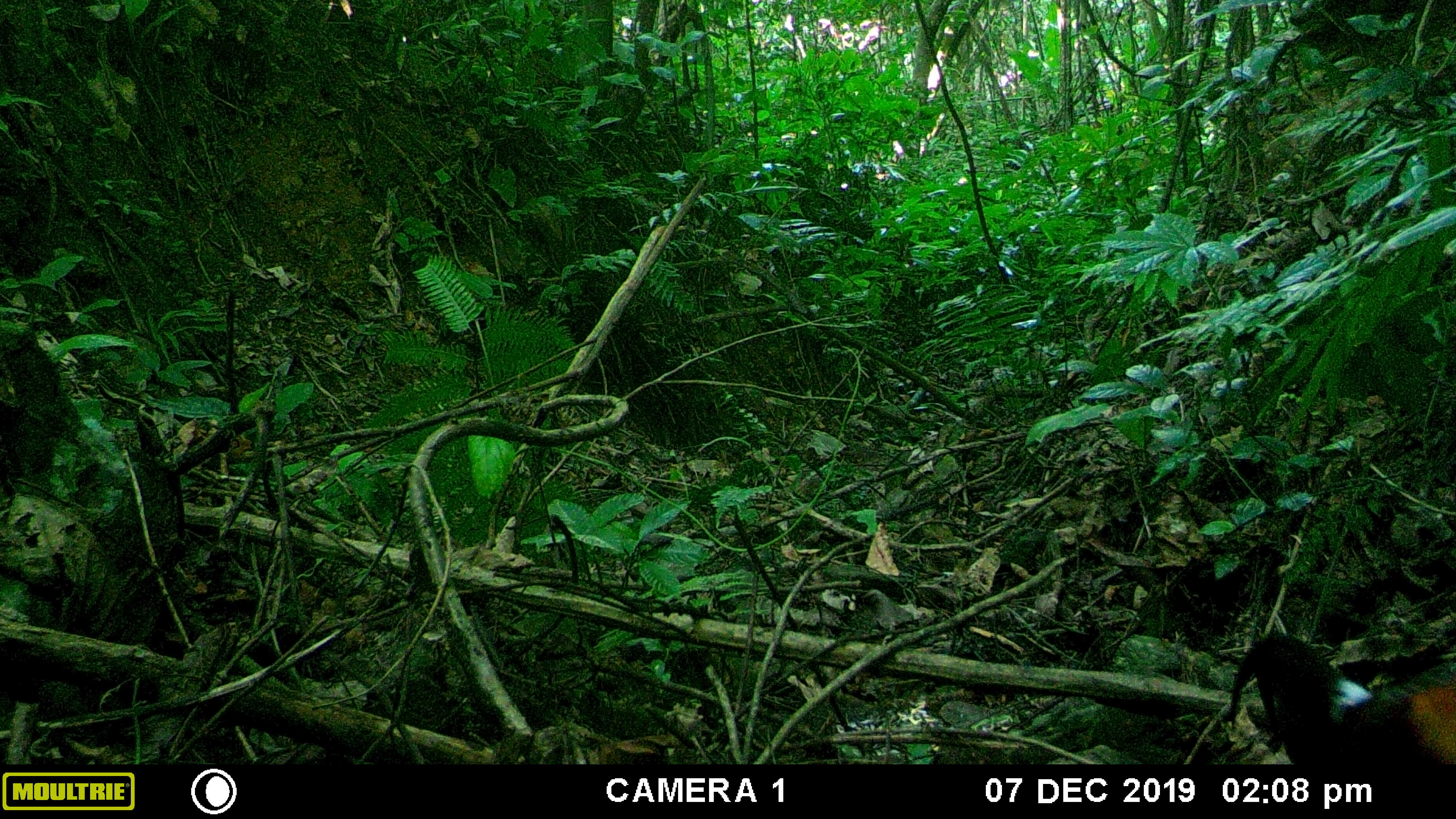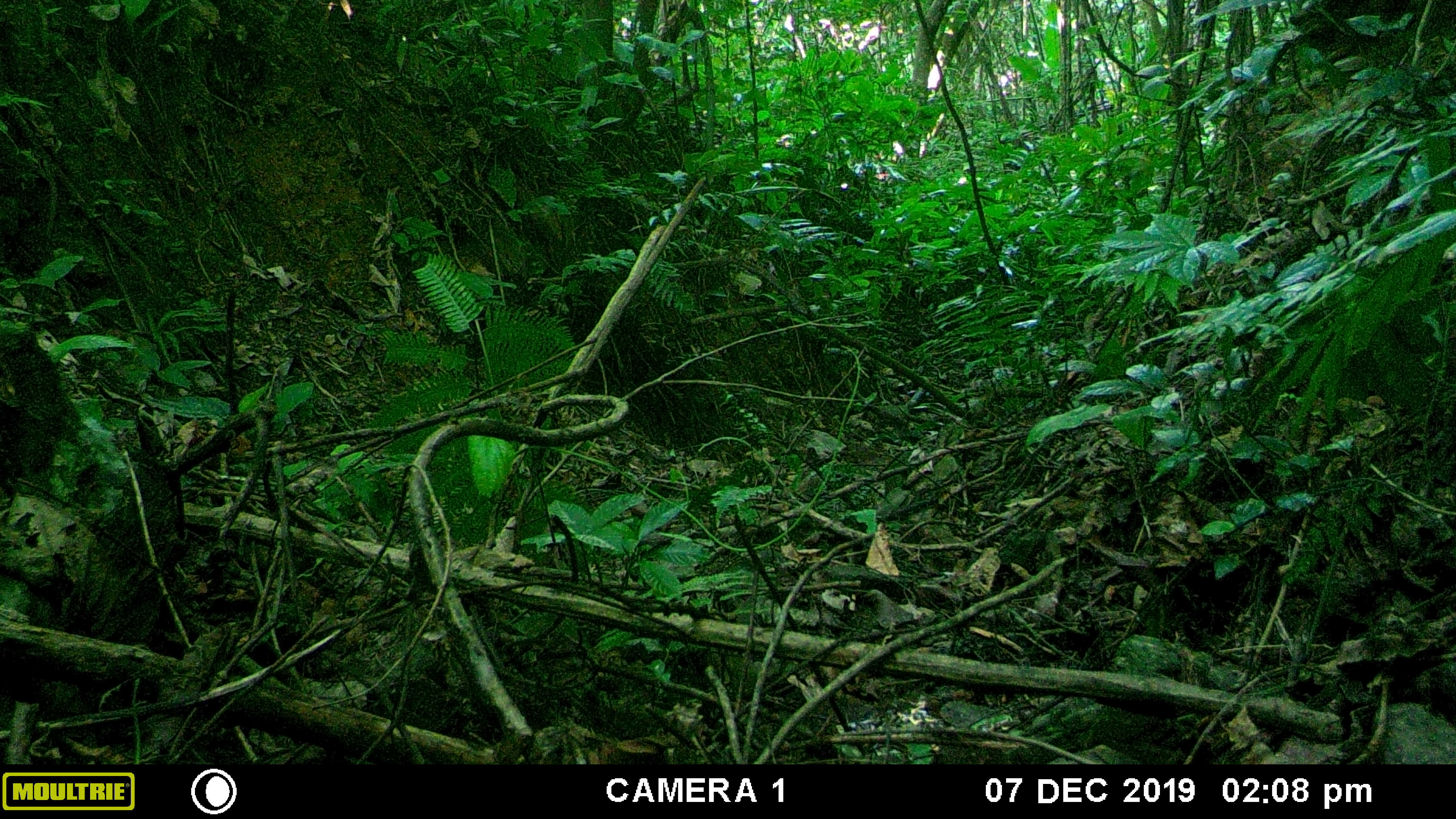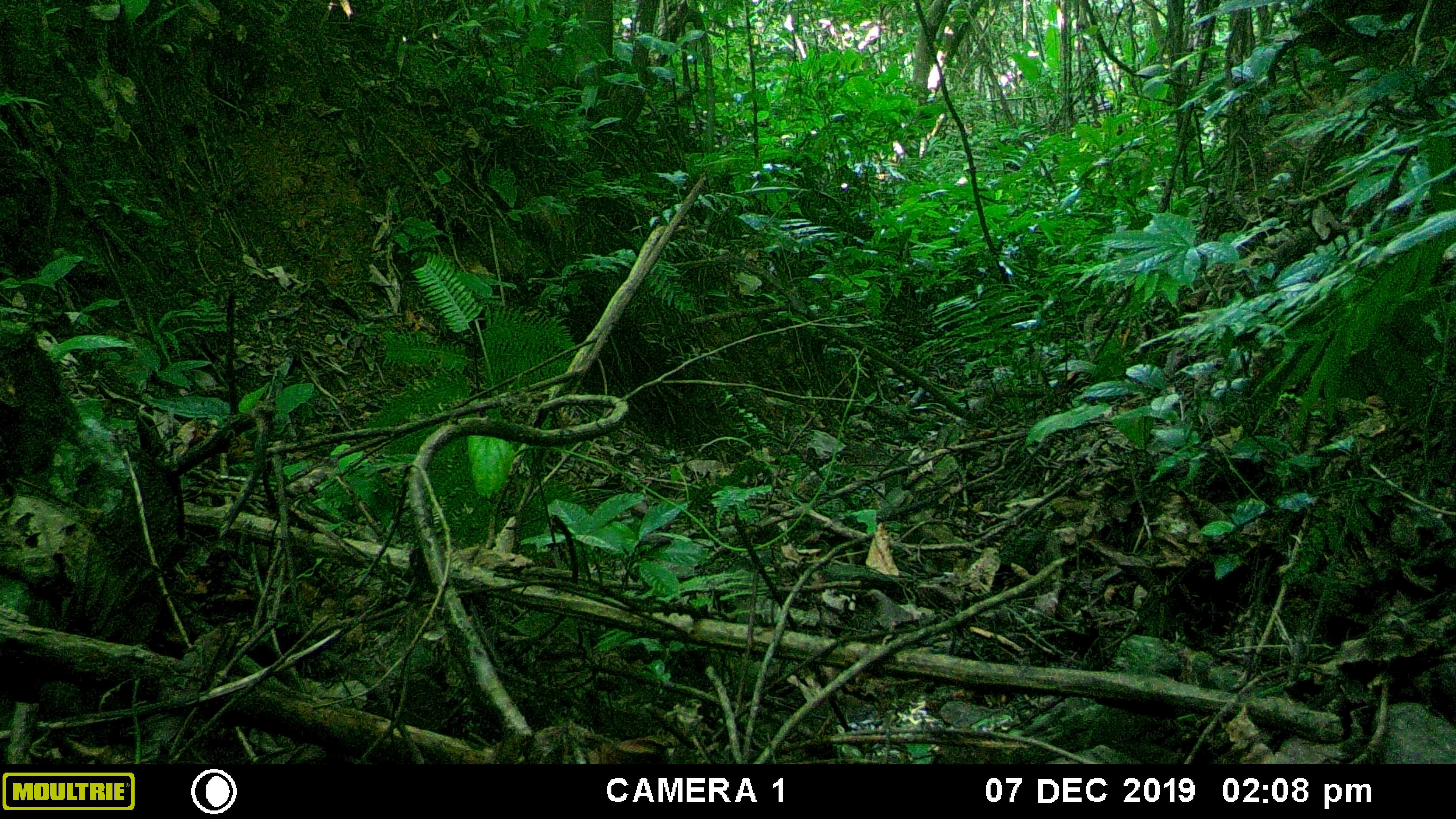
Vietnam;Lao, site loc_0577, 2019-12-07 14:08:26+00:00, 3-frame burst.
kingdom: Animalia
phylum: Chordata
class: Aves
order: Galliformes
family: Phasianidae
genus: Gallus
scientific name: Gallus gallus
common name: red junglefowl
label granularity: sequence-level